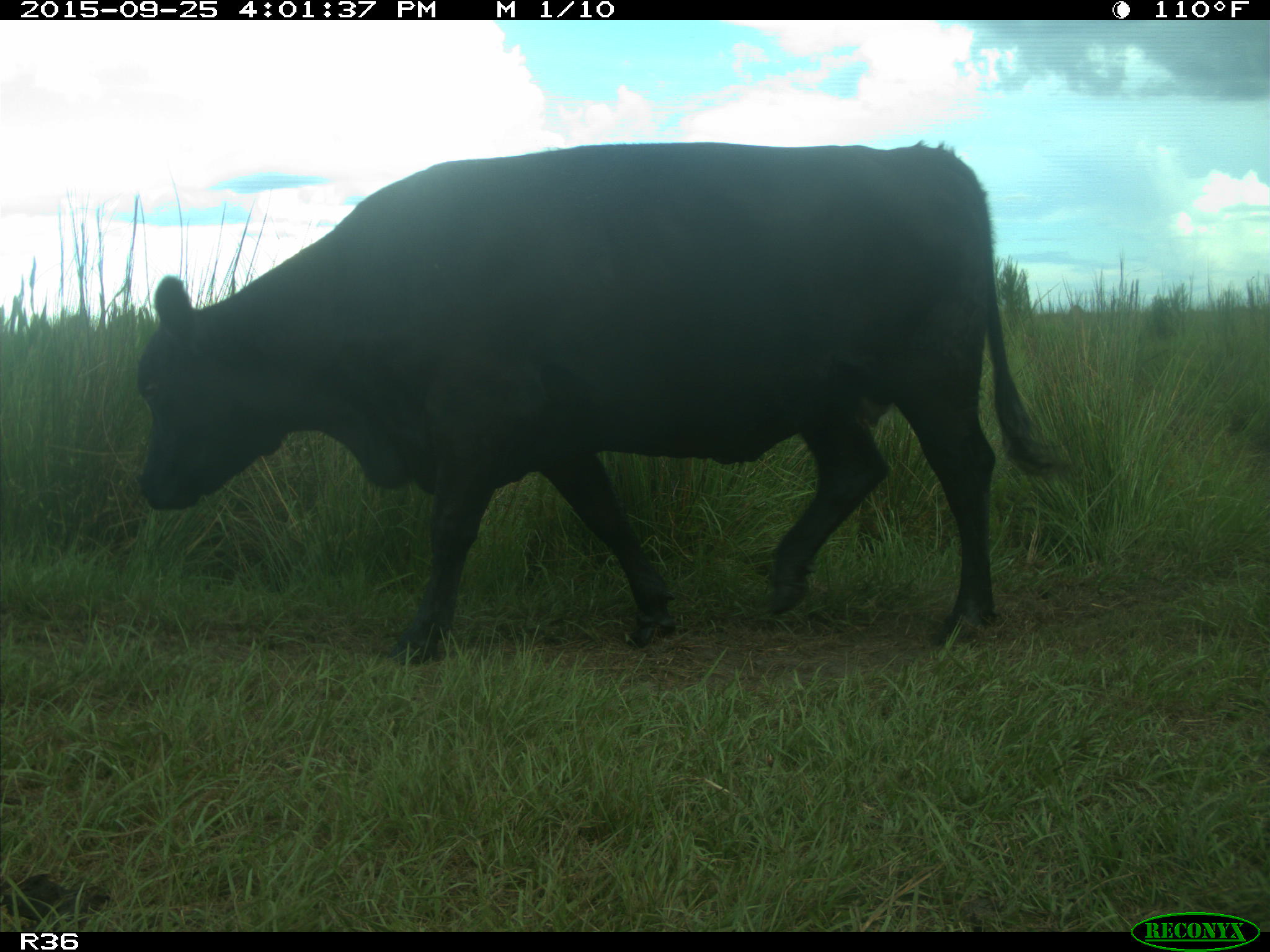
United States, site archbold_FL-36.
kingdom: Animalia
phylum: Chordata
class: Mammalia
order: Artiodactyla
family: Bovidae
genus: Bos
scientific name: Bos taurus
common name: domestic cow